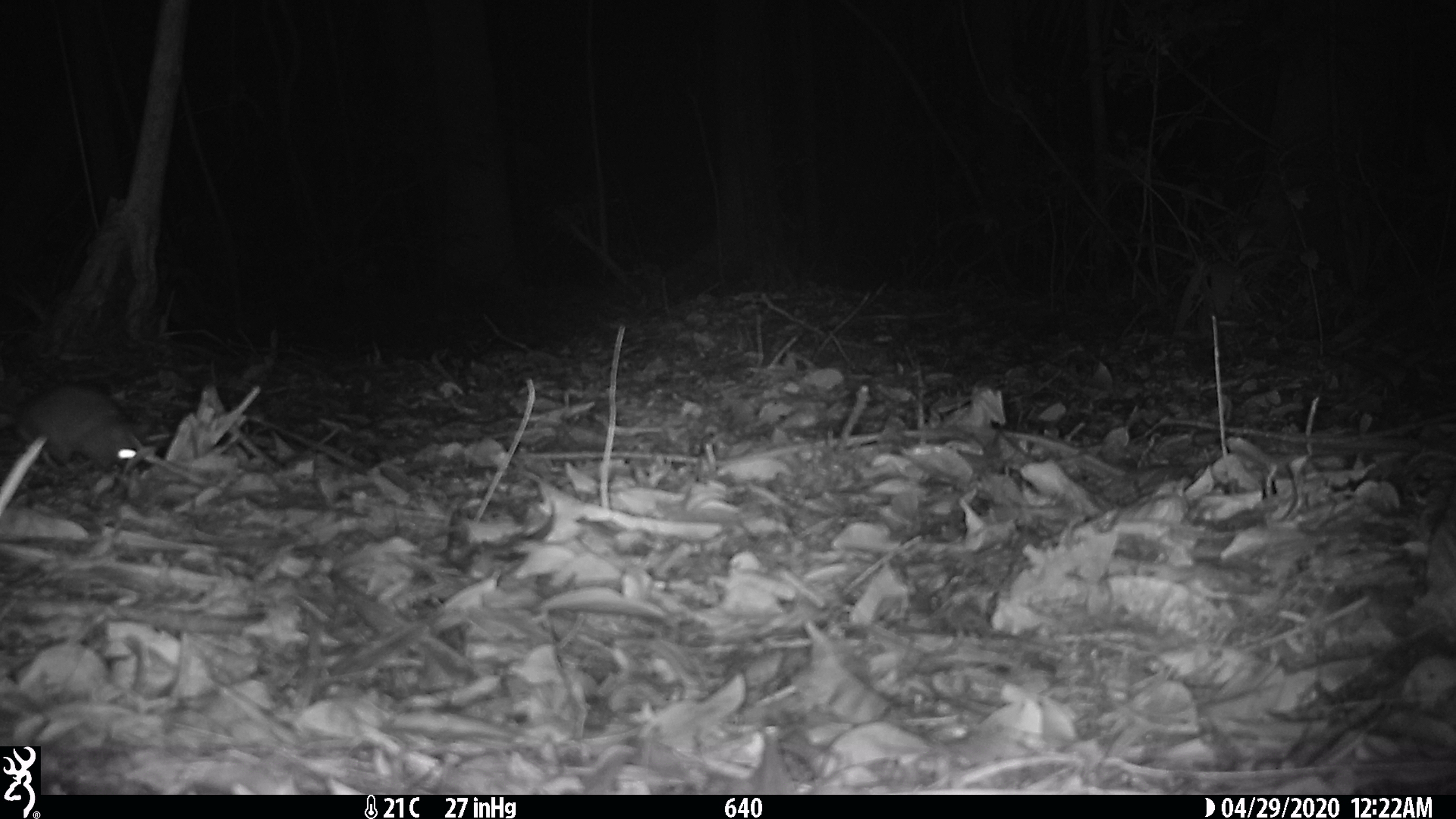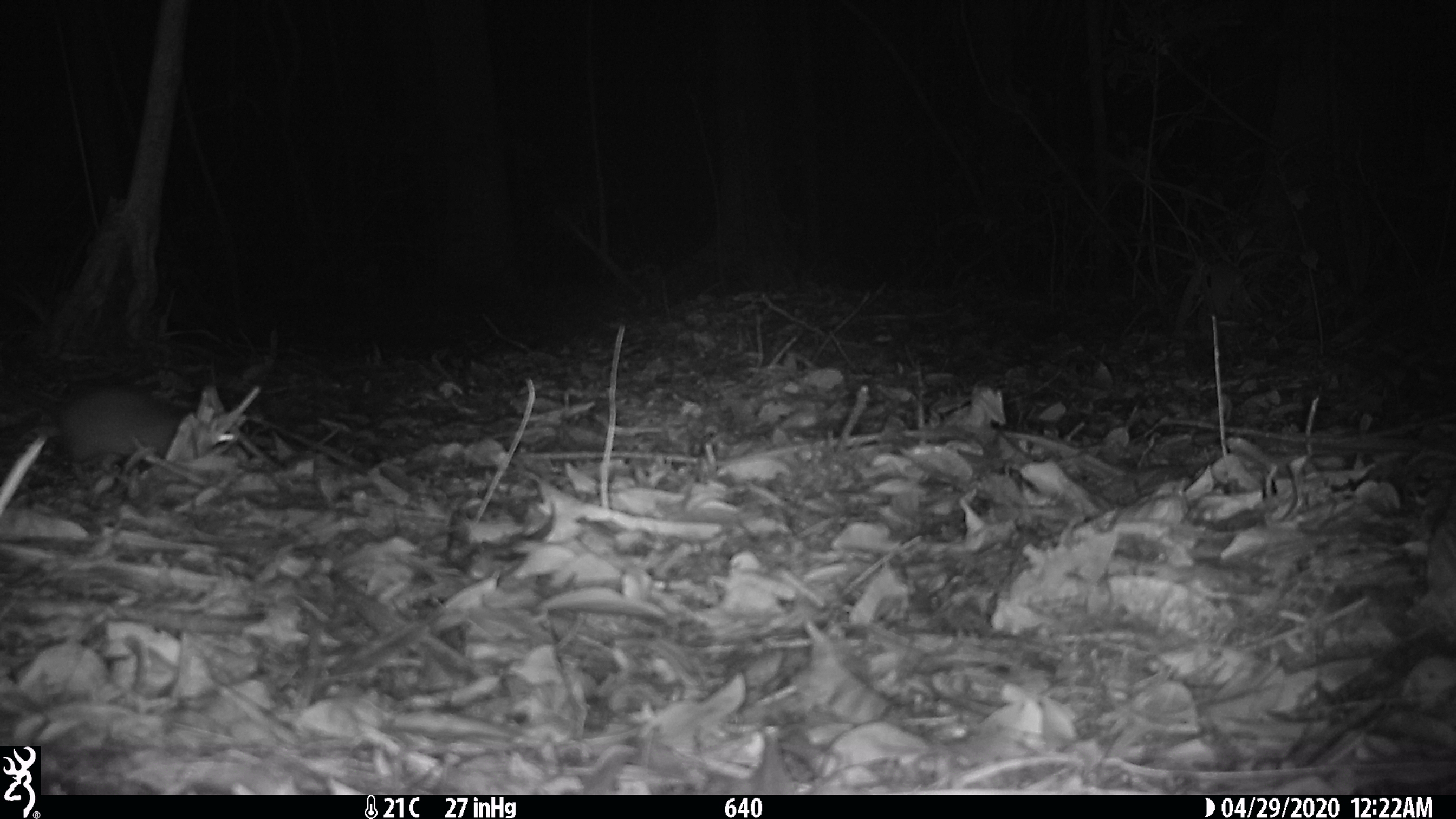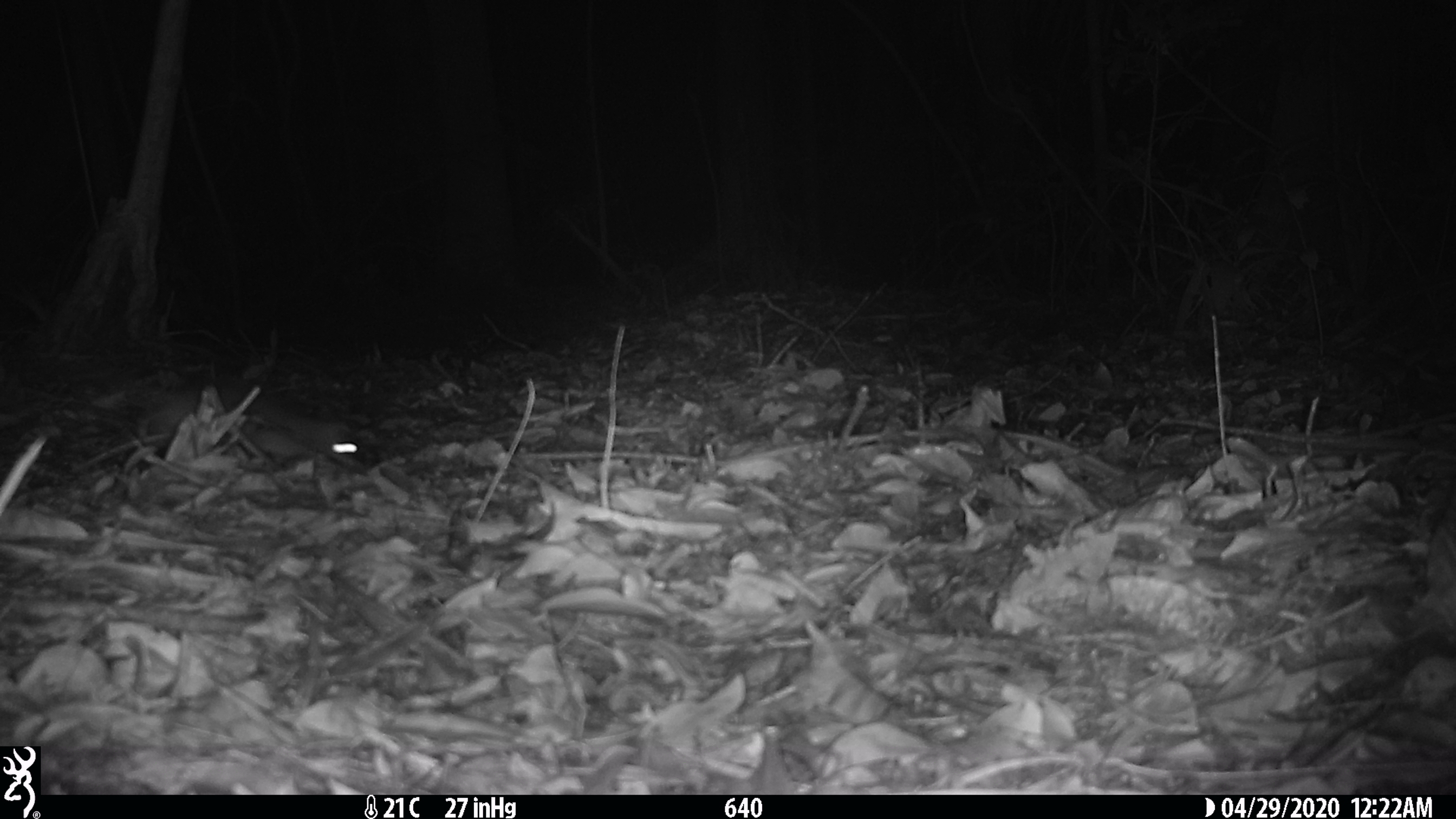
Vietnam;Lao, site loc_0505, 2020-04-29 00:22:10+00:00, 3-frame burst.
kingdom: Animalia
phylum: Chordata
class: Mammalia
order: Rodentia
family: Muridae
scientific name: Muridae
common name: old-world mice and rats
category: unidentified murid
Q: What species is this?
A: Unidentified murid (old-world mice and rats) (Muridae).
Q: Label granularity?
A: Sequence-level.